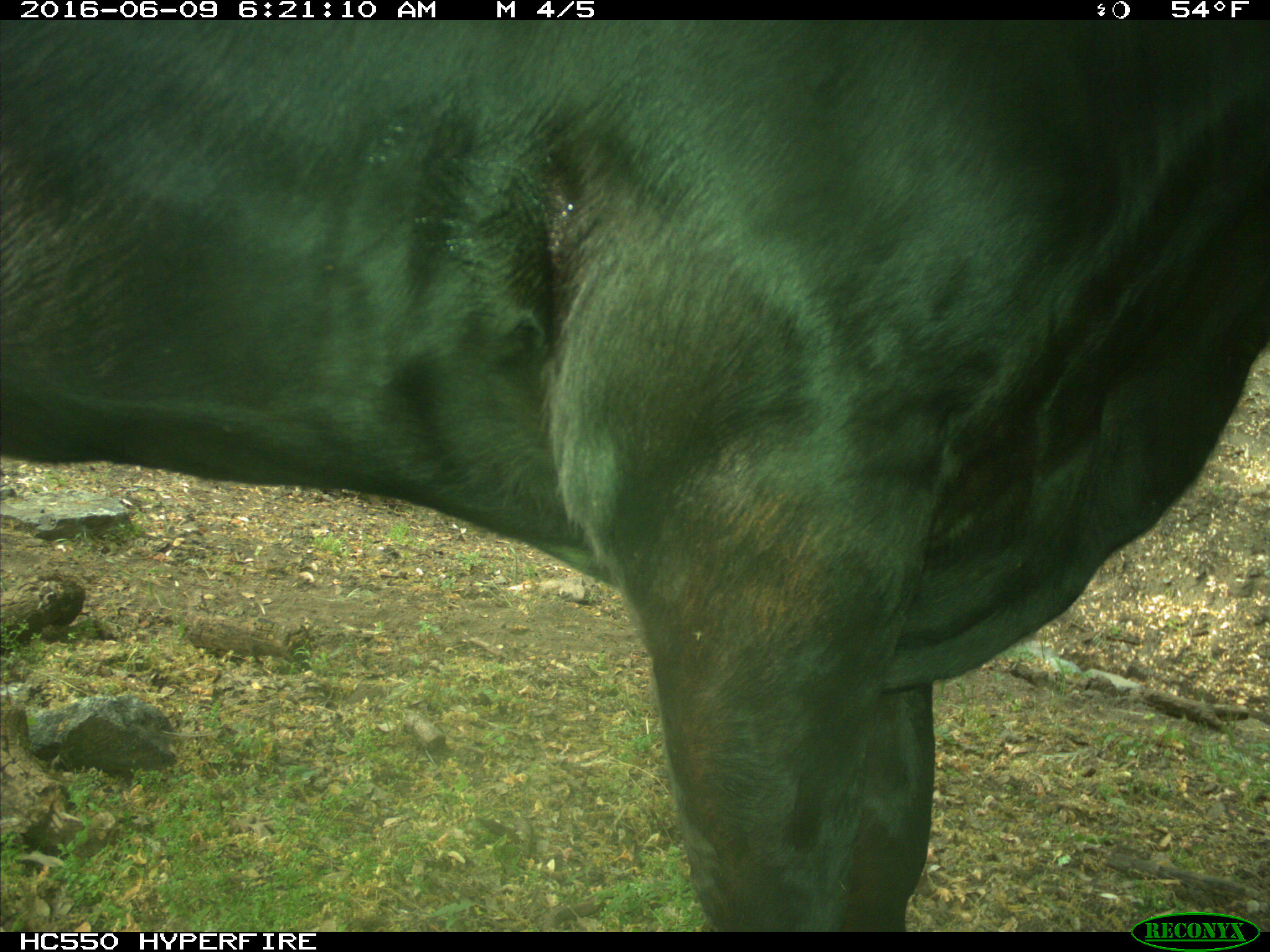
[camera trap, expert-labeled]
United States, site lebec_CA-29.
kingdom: Animalia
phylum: Chordata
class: Mammalia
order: Artiodactyla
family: Bovidae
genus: Bos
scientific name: Bos taurus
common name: domestic cow